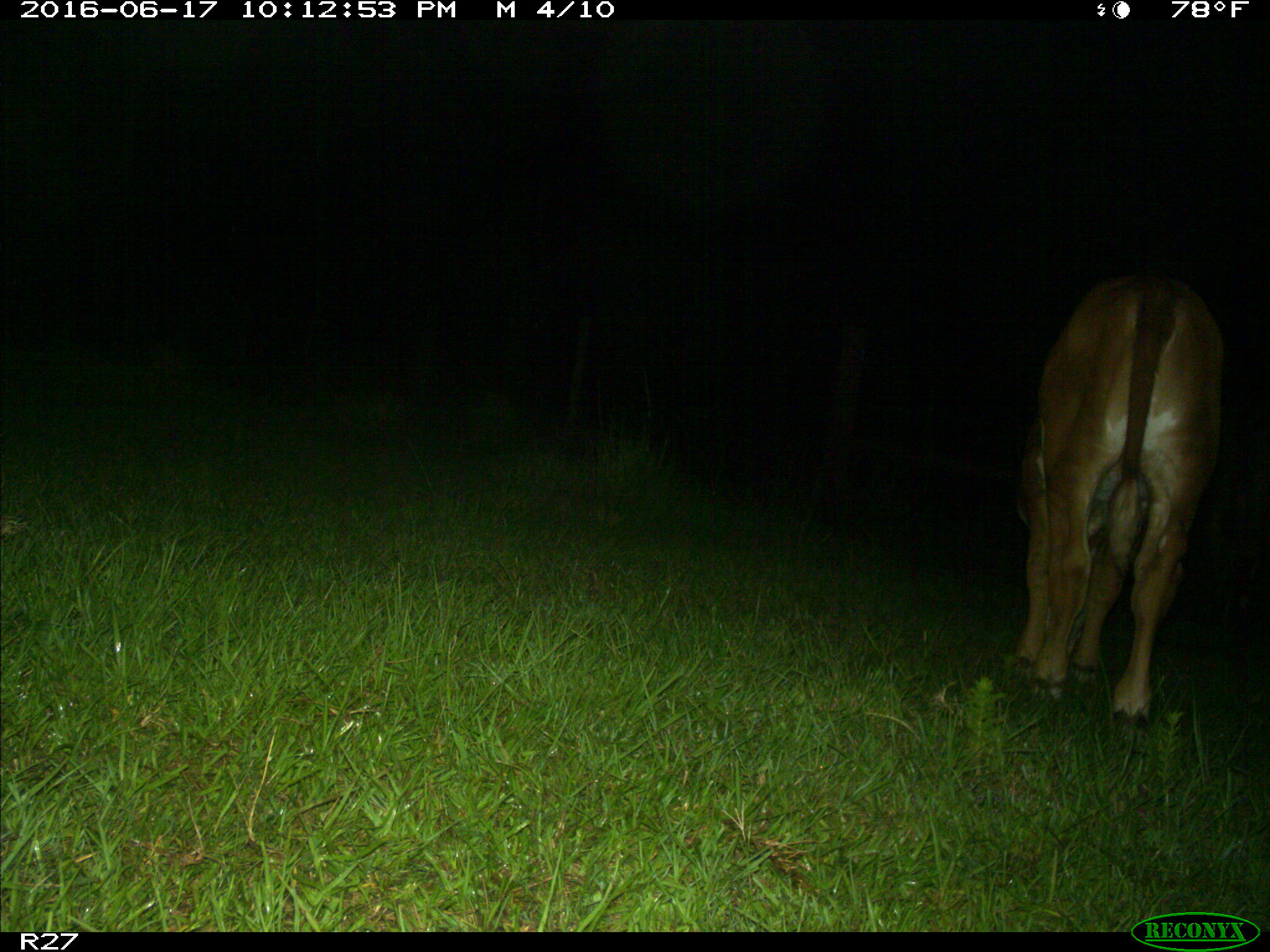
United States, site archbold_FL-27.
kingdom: Animalia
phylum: Chordata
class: Mammalia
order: Artiodactyla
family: Bovidae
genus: Bos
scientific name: Bos taurus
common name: domestic cow